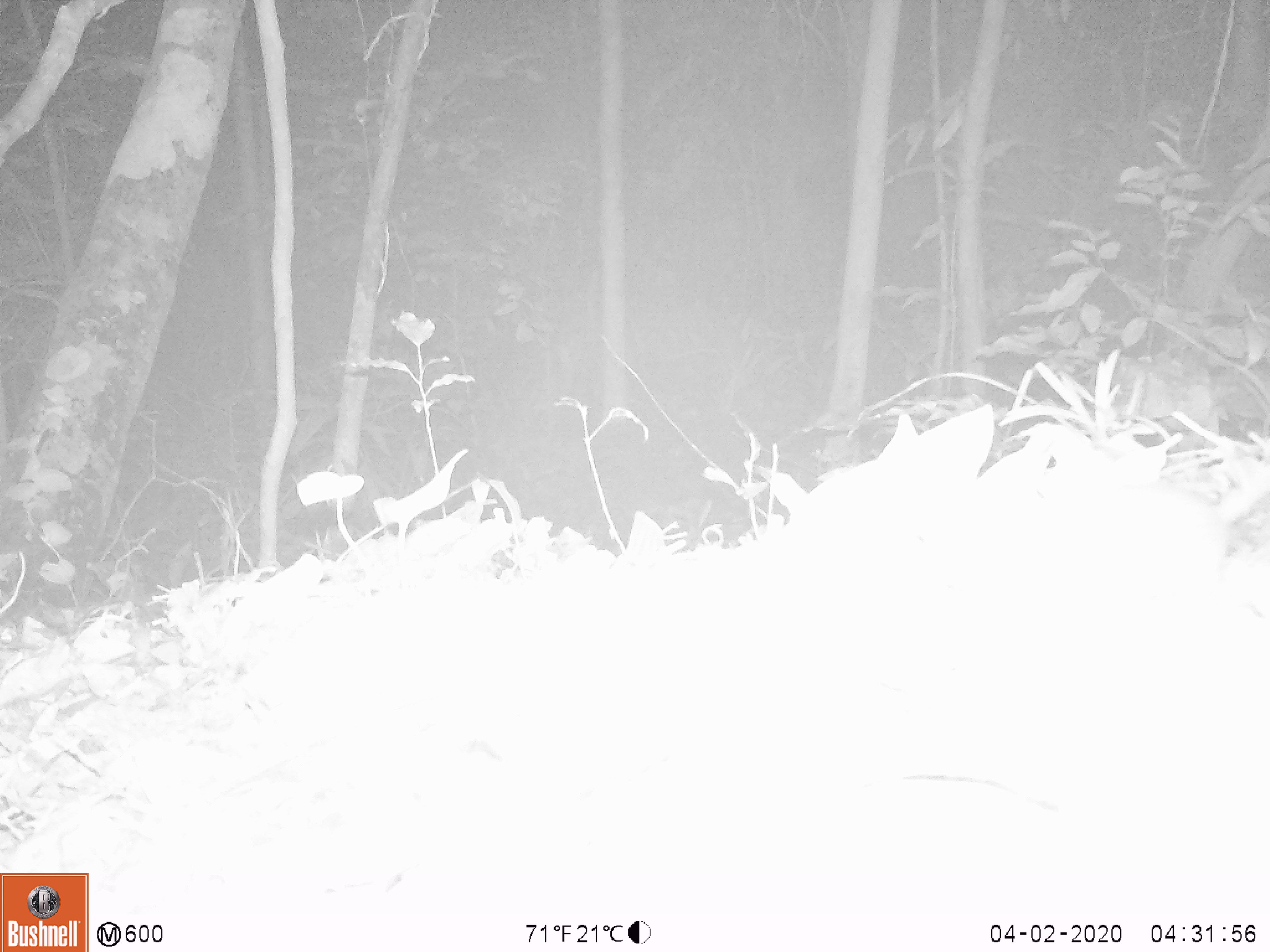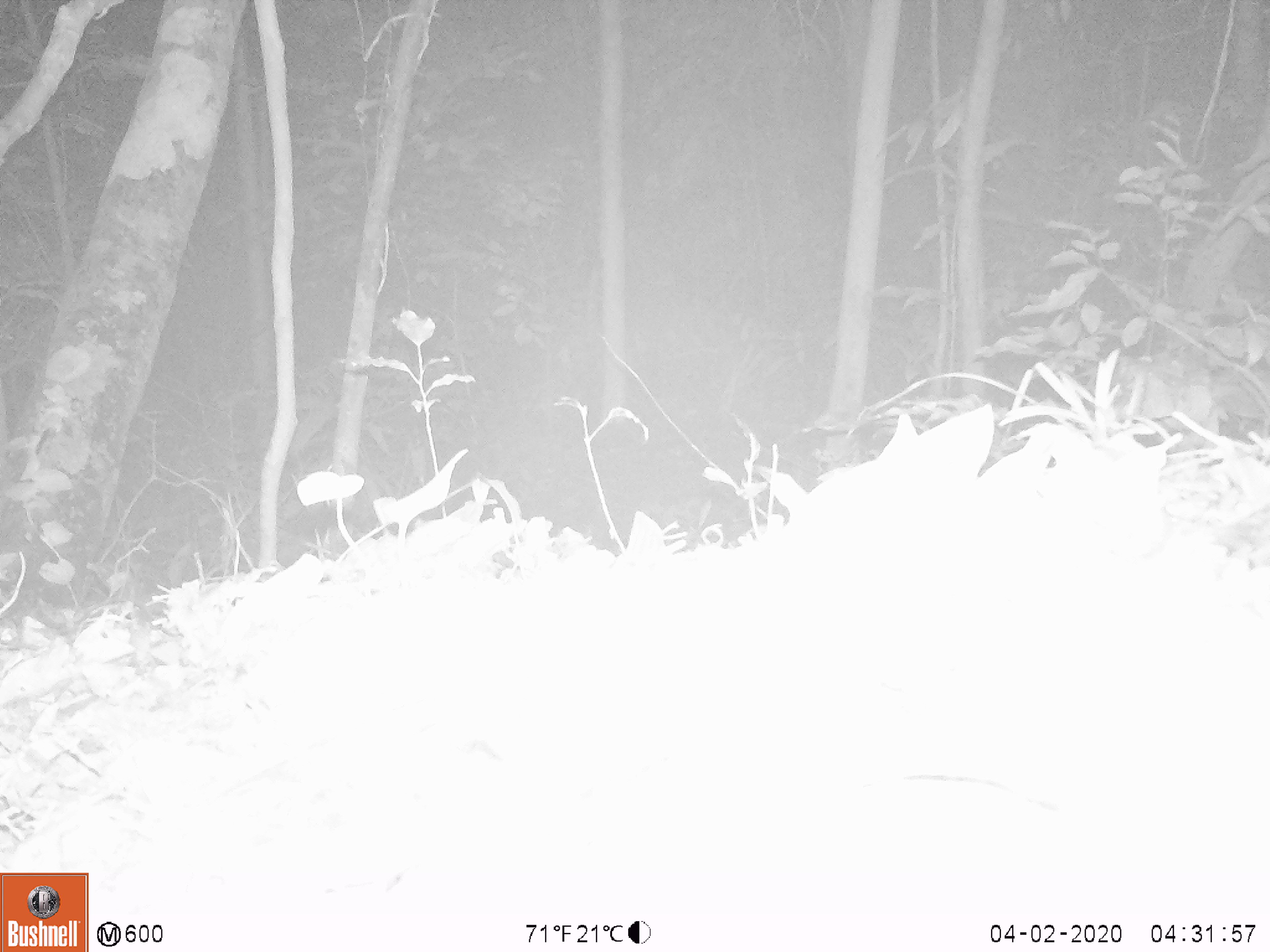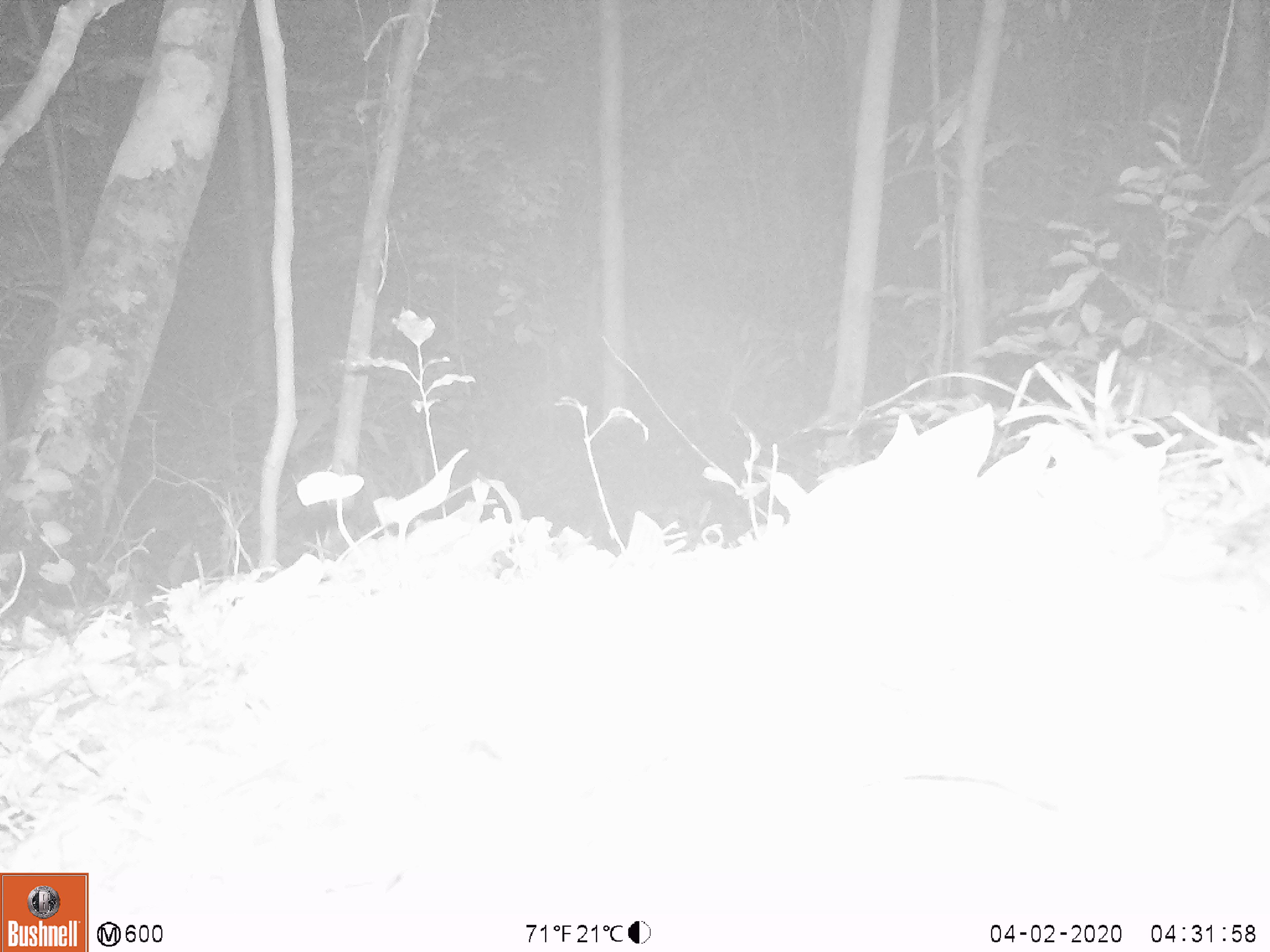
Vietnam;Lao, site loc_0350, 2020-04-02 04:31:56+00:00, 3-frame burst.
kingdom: Animalia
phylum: Chordata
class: Mammalia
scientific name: Mammalia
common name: mammal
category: unidentified small mammal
Unidentified small mammal (mammal) (Mammalia). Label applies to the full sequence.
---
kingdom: Animalia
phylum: Chordata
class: Mammalia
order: Rodentia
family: Muridae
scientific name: Muridae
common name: old-world mice and rats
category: unidentified murid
Unidentified murid (old-world mice and rats) (Muridae). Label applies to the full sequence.